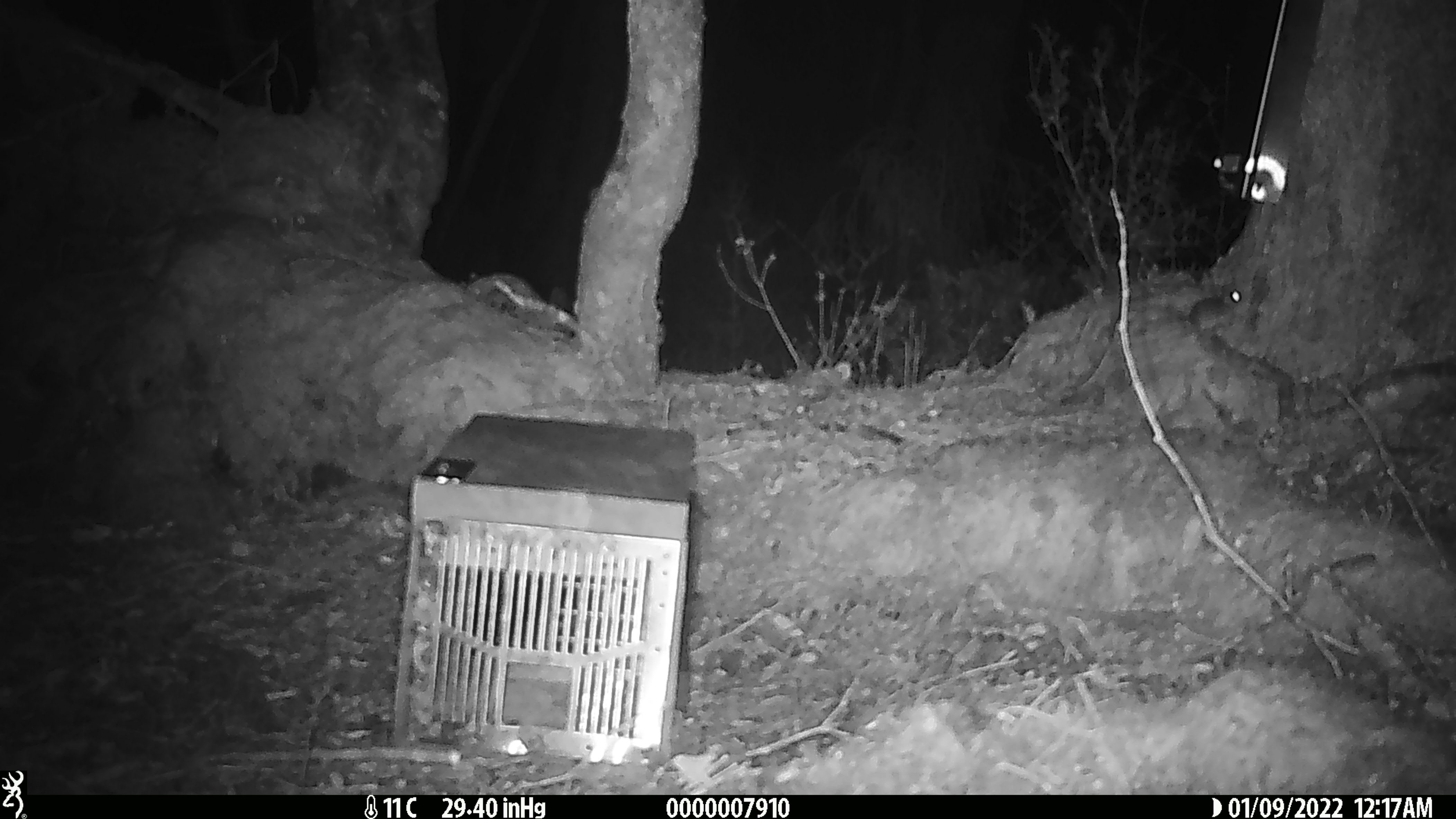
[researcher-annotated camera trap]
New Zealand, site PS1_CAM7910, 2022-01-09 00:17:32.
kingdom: Animalia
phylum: Chordata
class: Mammalia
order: Rodentia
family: Muridae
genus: Mus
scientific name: Mus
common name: mouse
Mouse (Mus).